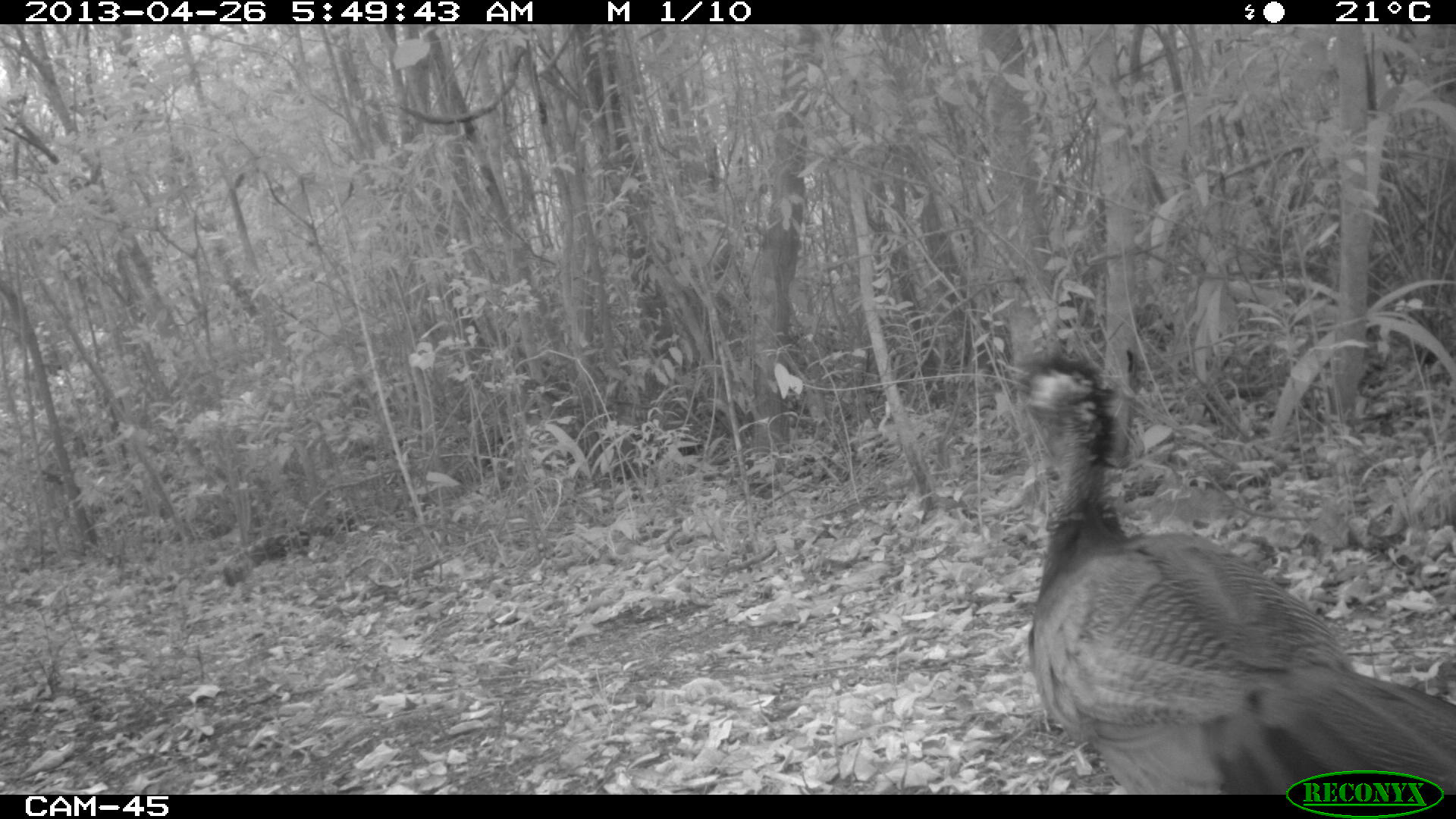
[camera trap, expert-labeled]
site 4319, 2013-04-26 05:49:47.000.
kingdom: Animalia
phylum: Chordata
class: Aves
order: Galliformes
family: Cracidae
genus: Crax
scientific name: Crax rubra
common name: great curassow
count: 1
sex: female